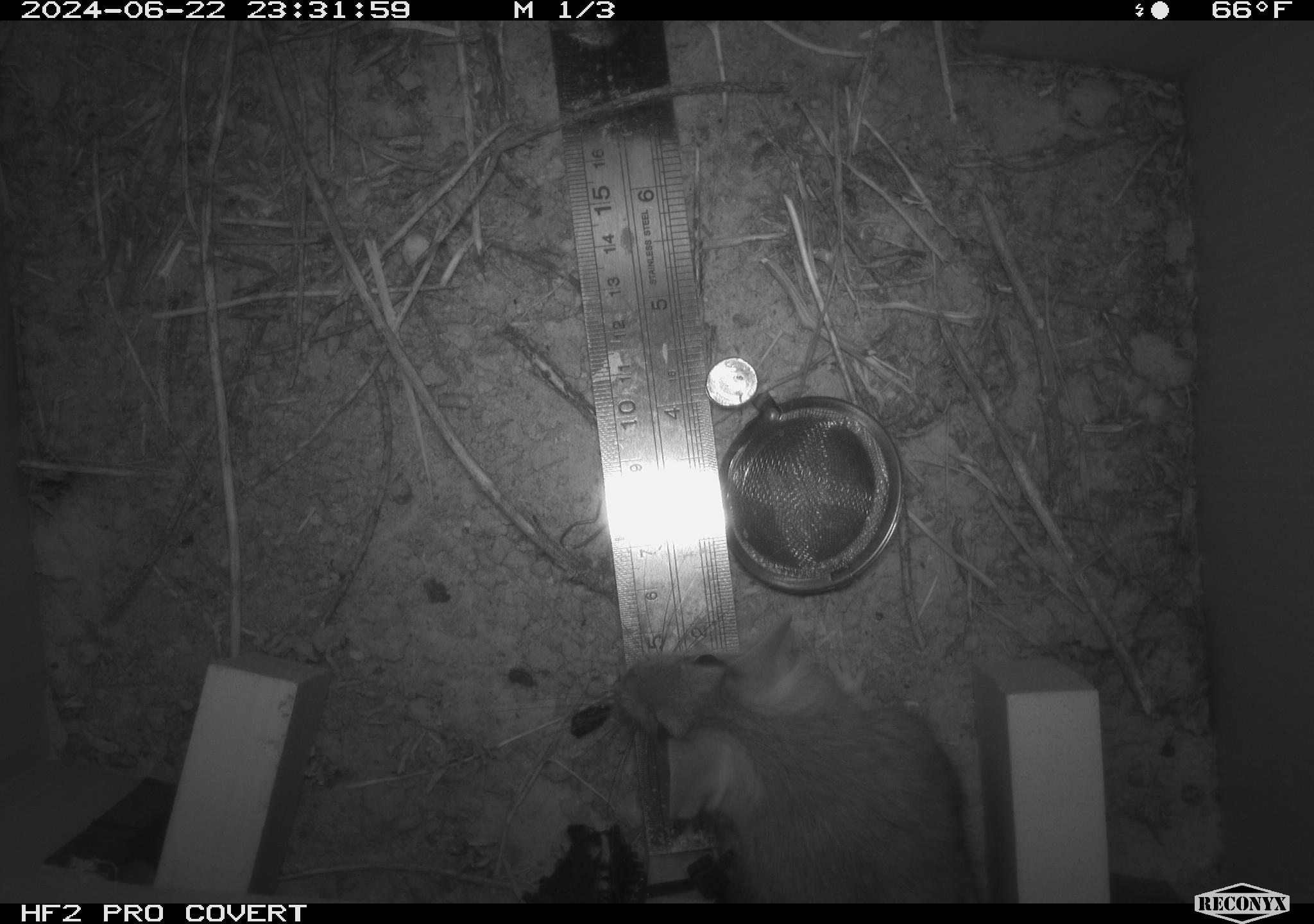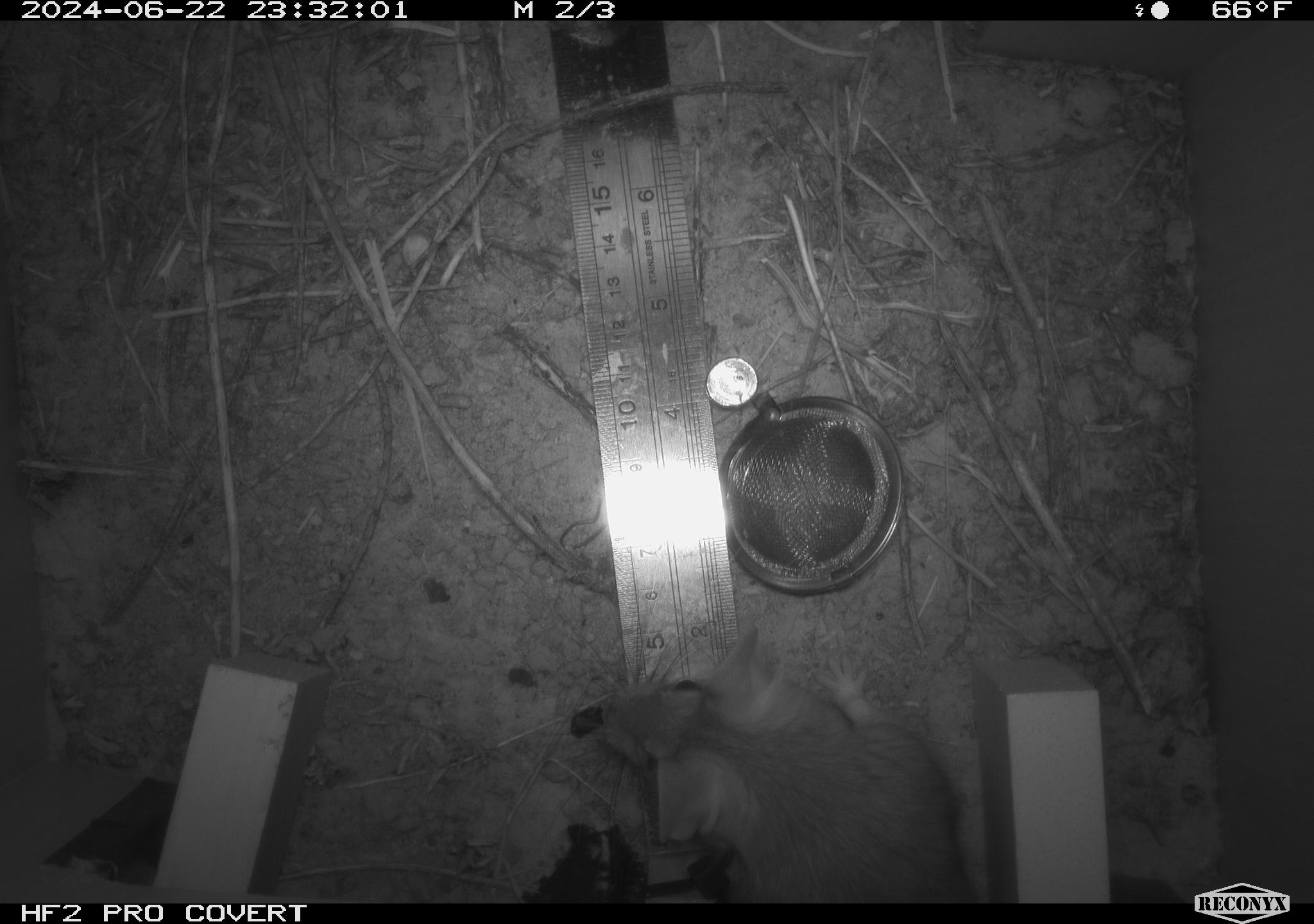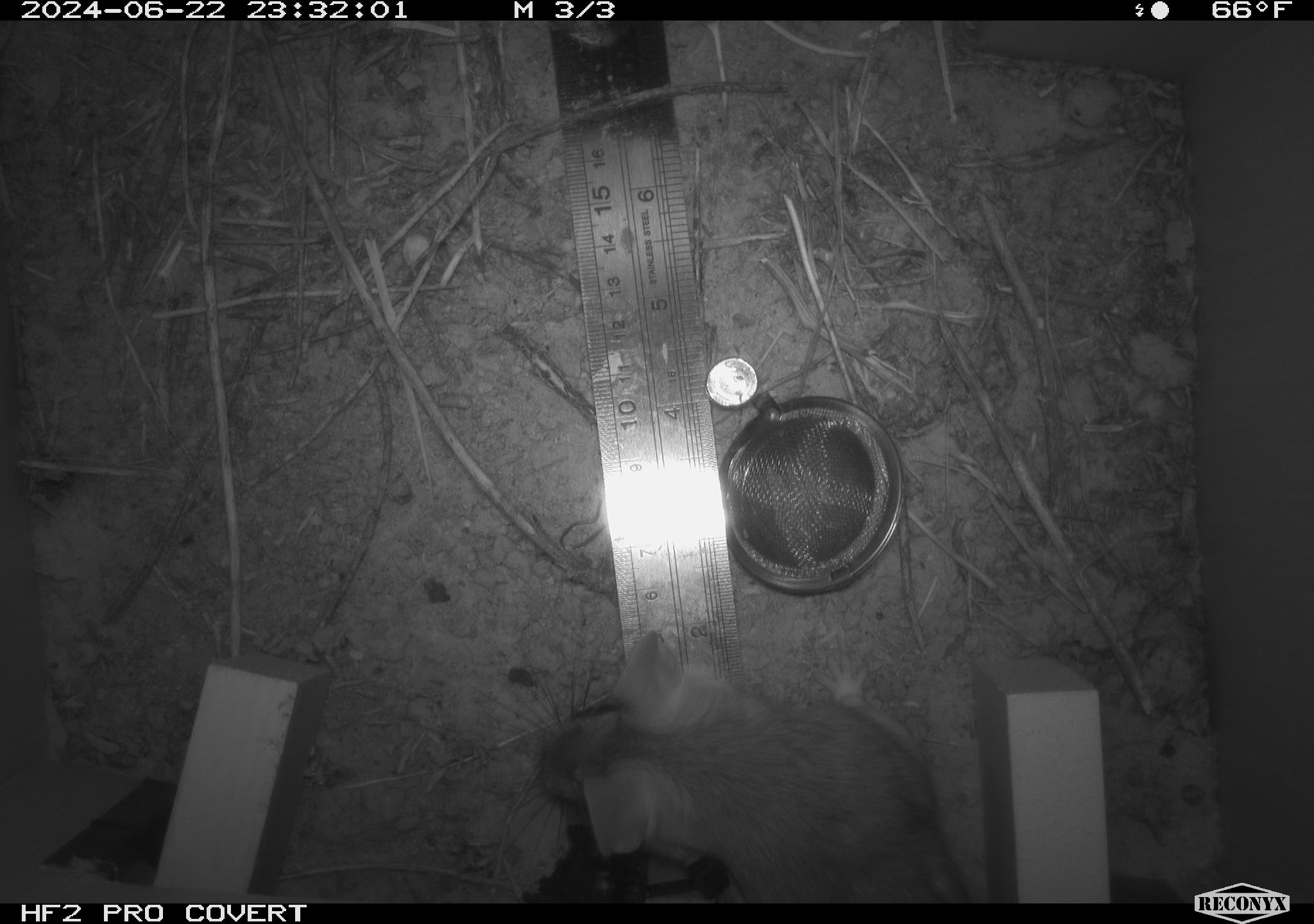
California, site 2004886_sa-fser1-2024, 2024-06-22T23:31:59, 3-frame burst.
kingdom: Animalia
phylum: Chordata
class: Mammalia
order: Rodentia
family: Cricetidae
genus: Neotoma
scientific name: Neotoma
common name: pack rat or woodrat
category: neotoma species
Neotoma species (pack rat or woodrat) (Neotoma).